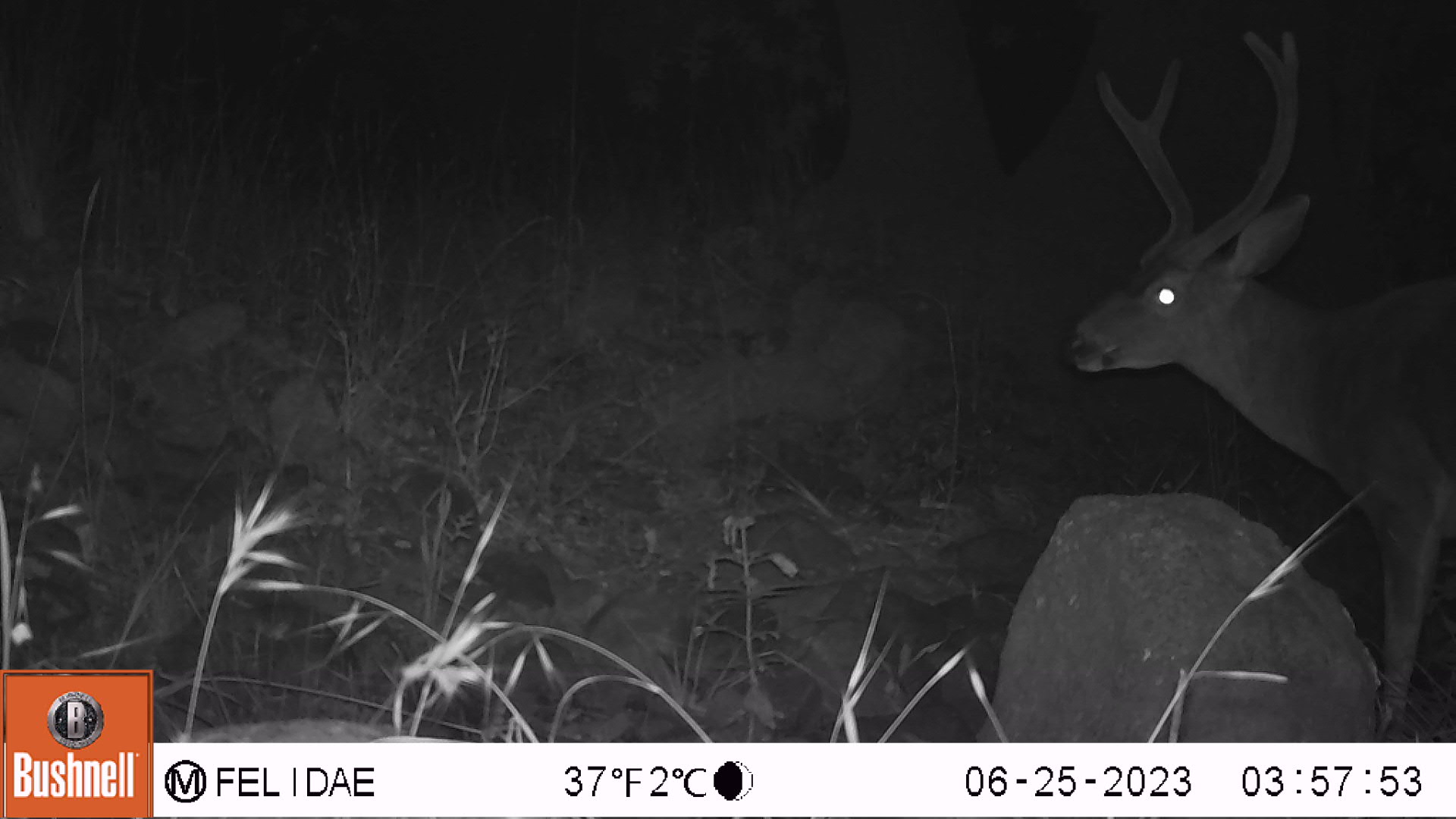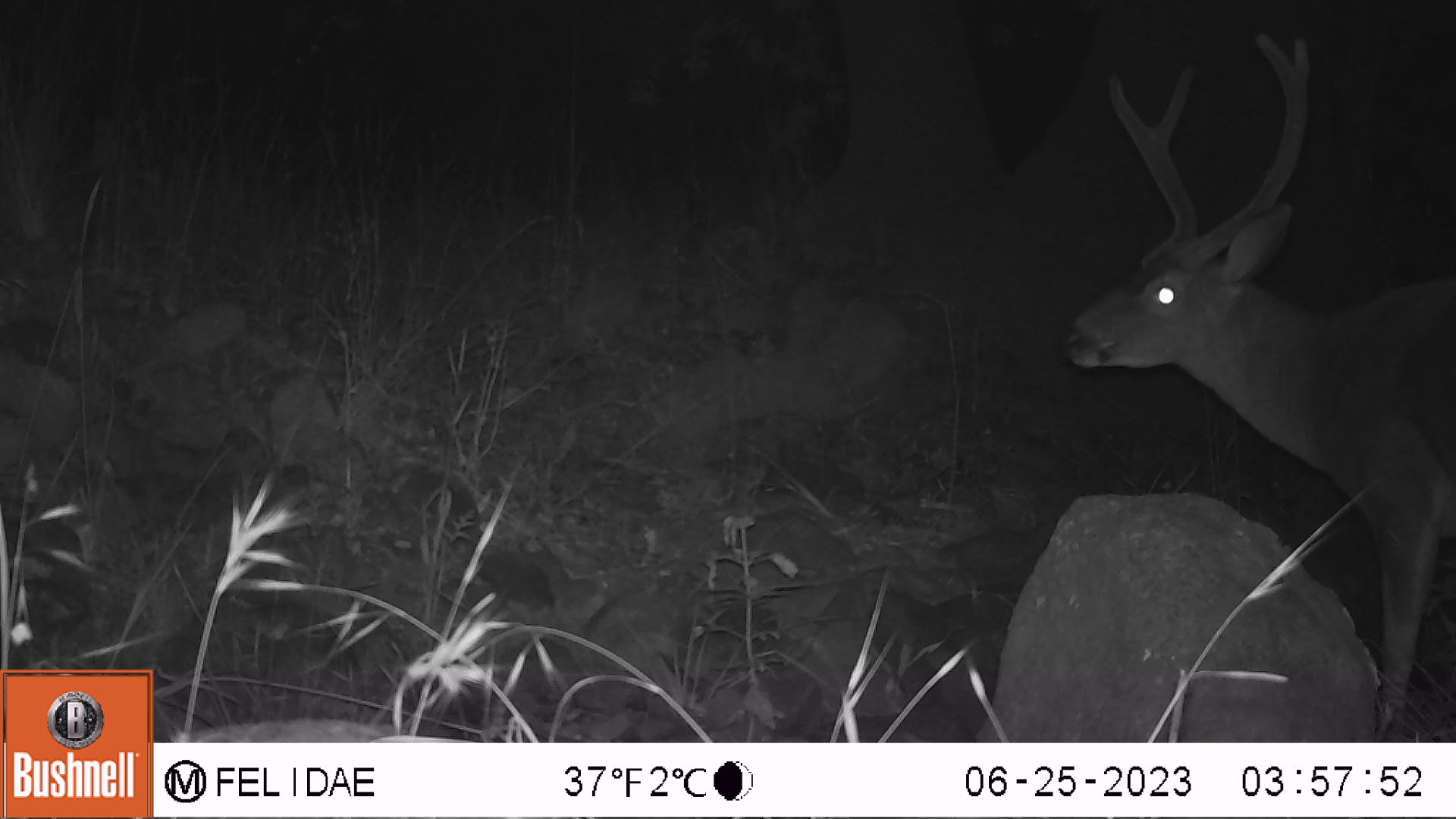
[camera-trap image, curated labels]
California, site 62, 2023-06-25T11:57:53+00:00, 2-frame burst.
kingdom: Animalia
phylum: Chordata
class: Mammalia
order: Artiodactyla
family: Cervidae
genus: Odocoileus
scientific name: Odocoileus hemionus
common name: mule deer